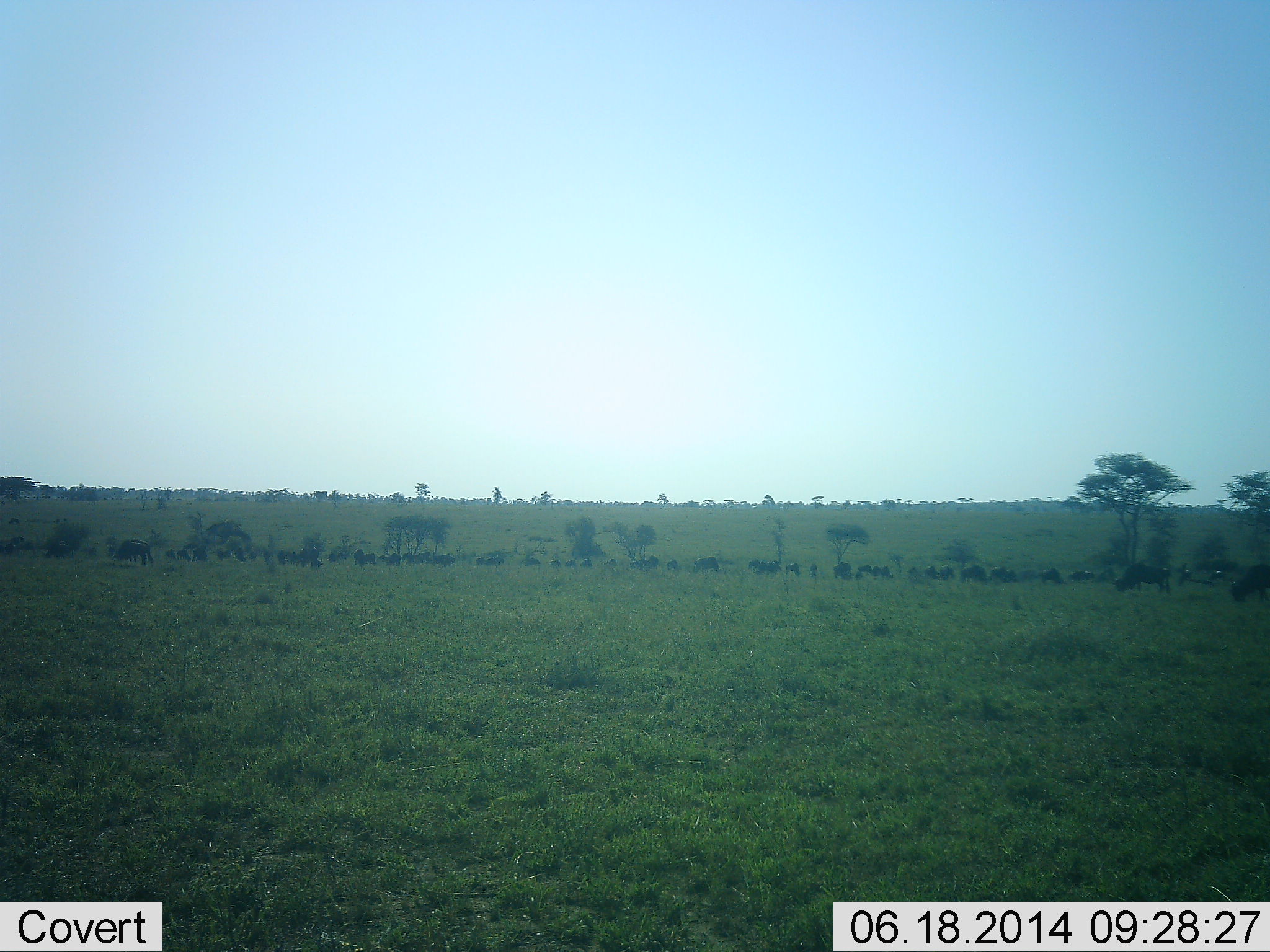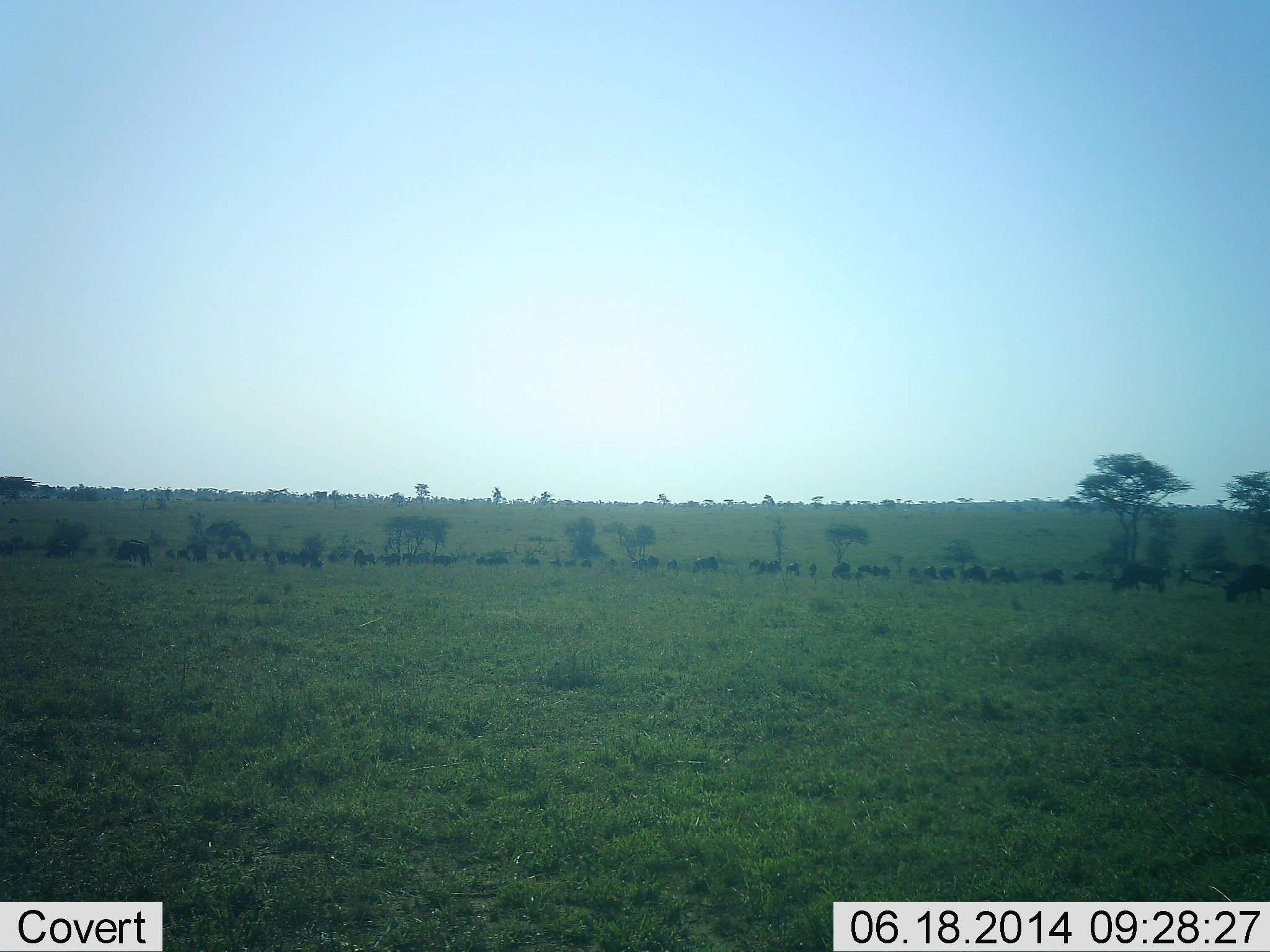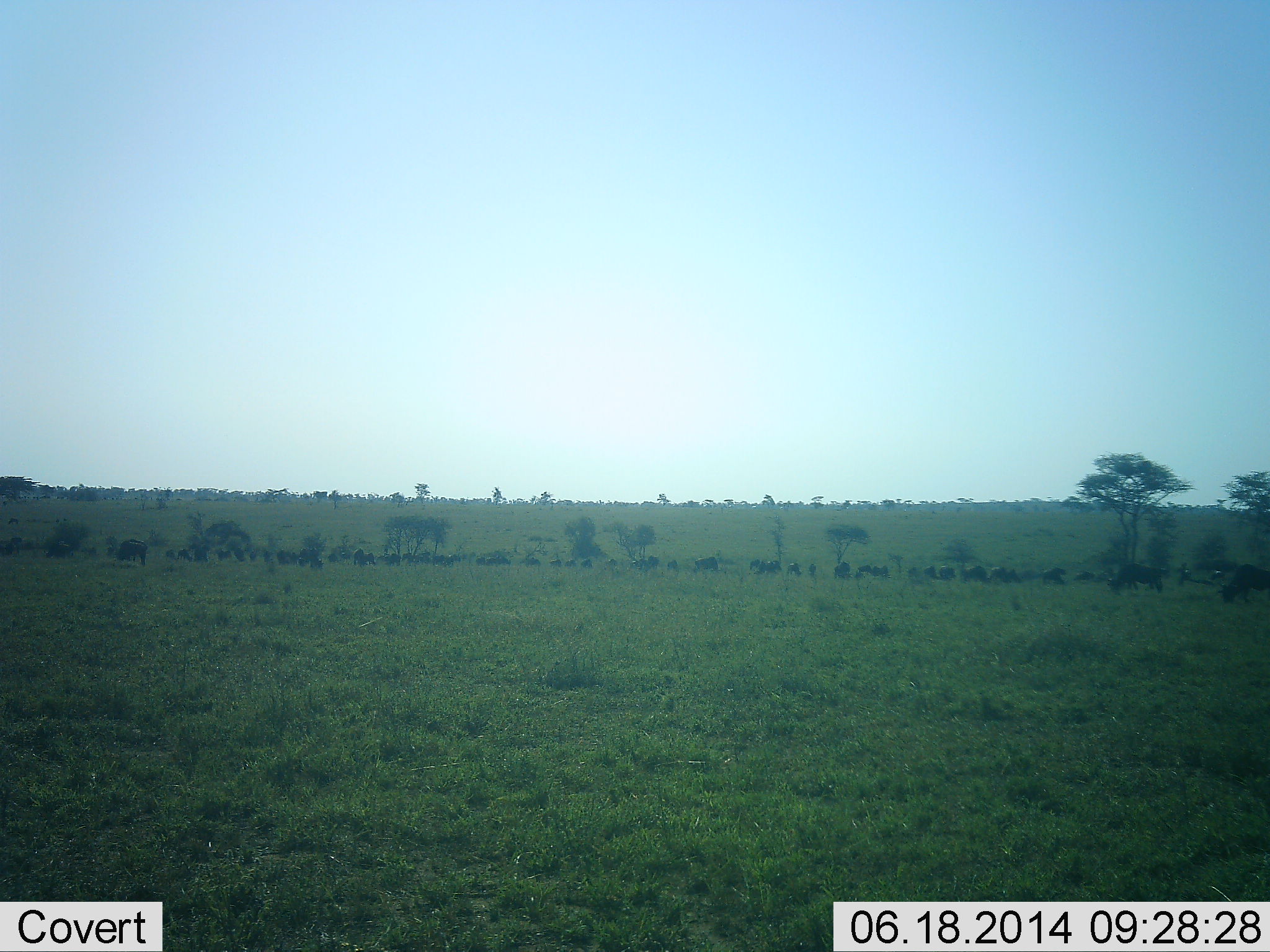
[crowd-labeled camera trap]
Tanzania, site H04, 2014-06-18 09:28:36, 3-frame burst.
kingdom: Animalia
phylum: Chordata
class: Mammalia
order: Artiodactyla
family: Bovidae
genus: Connochaetes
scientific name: Connochaetes taurinus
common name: blue wildebeest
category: wildebeest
Wildebeest (blue wildebeest) (Connochaetes taurinus), count 11-50. Behavior (volunteer vote fractions): standing 29%, resting 0%, moving 29%, interacting 0%. Young present (vote fraction): 0%. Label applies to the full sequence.